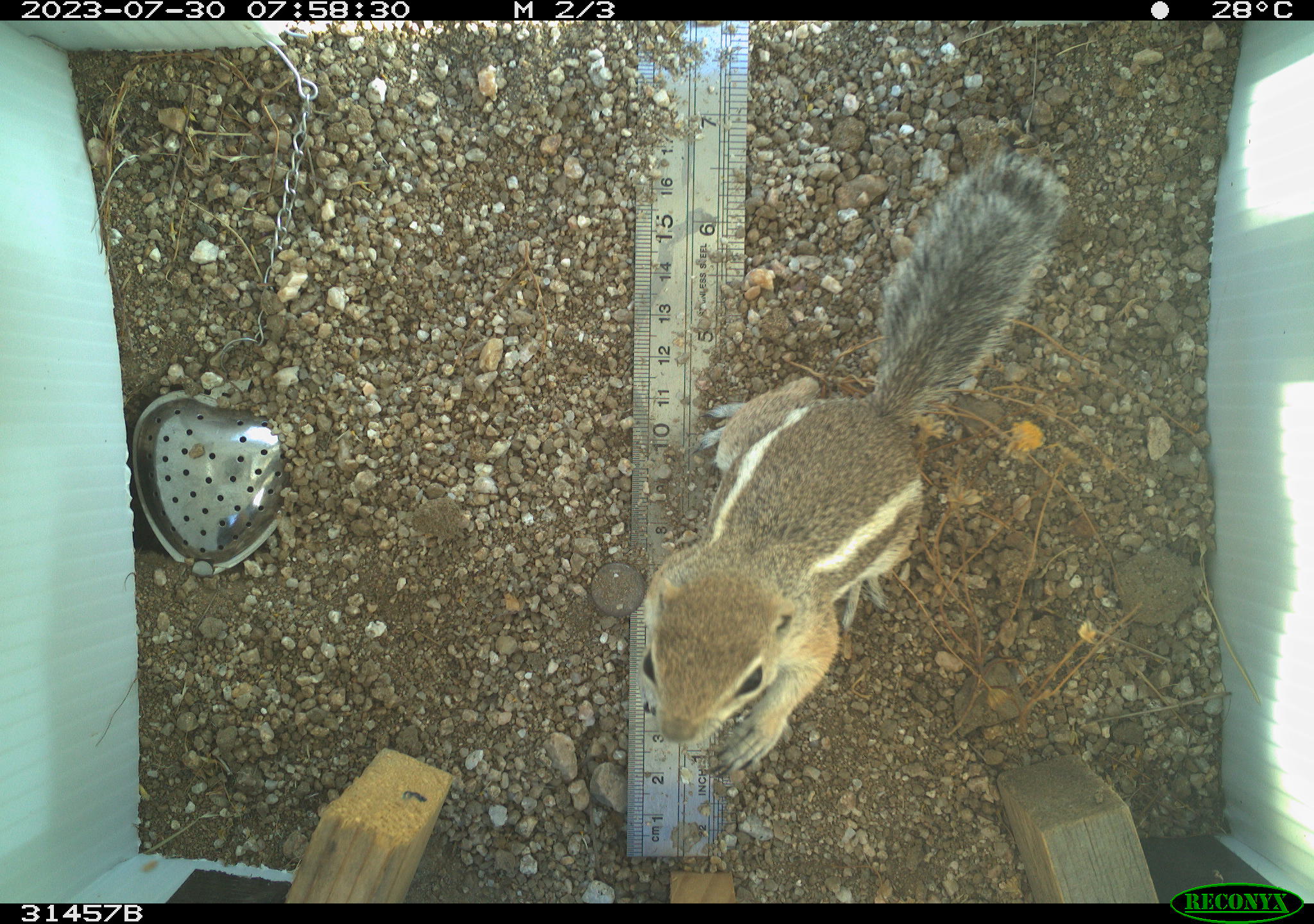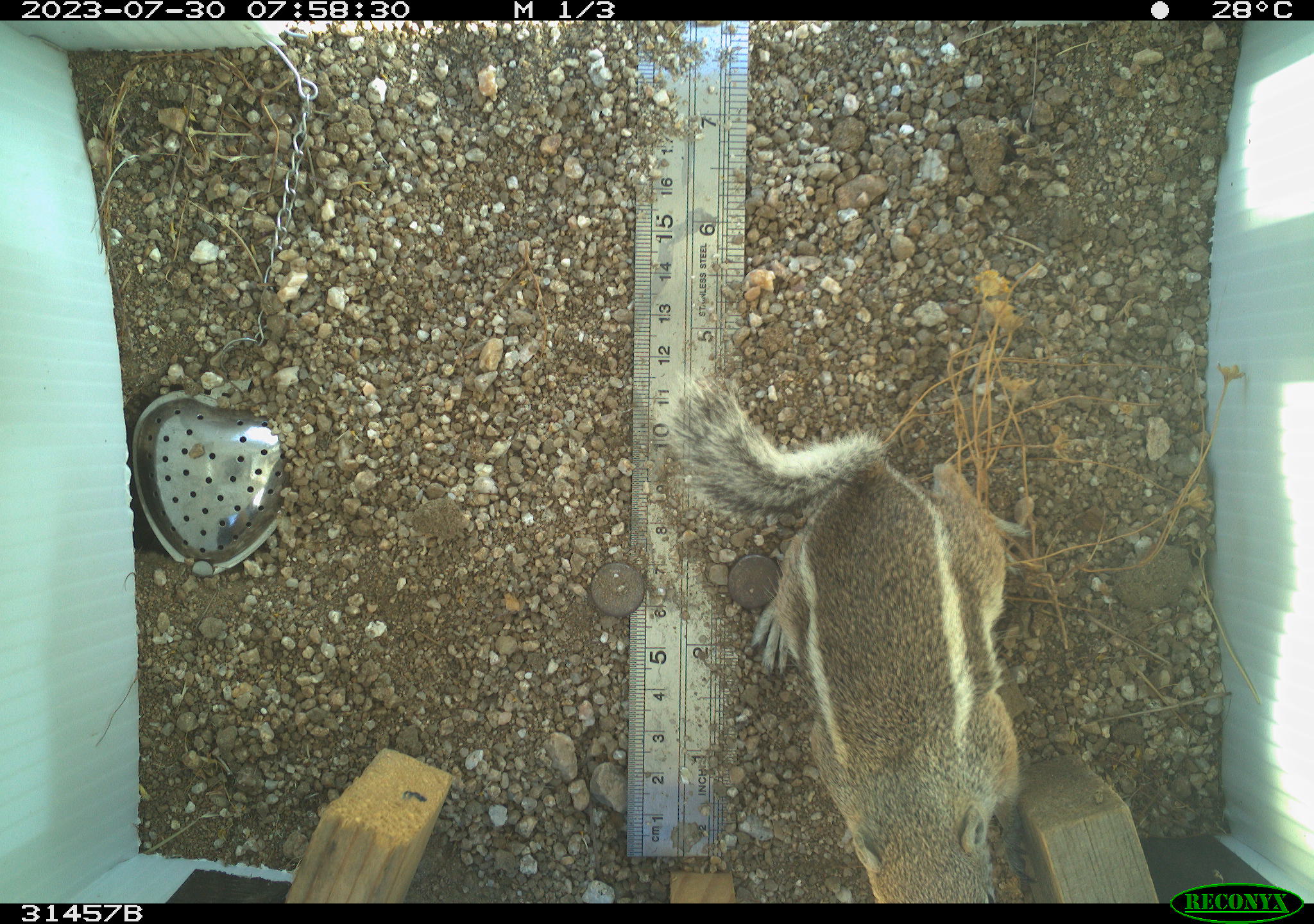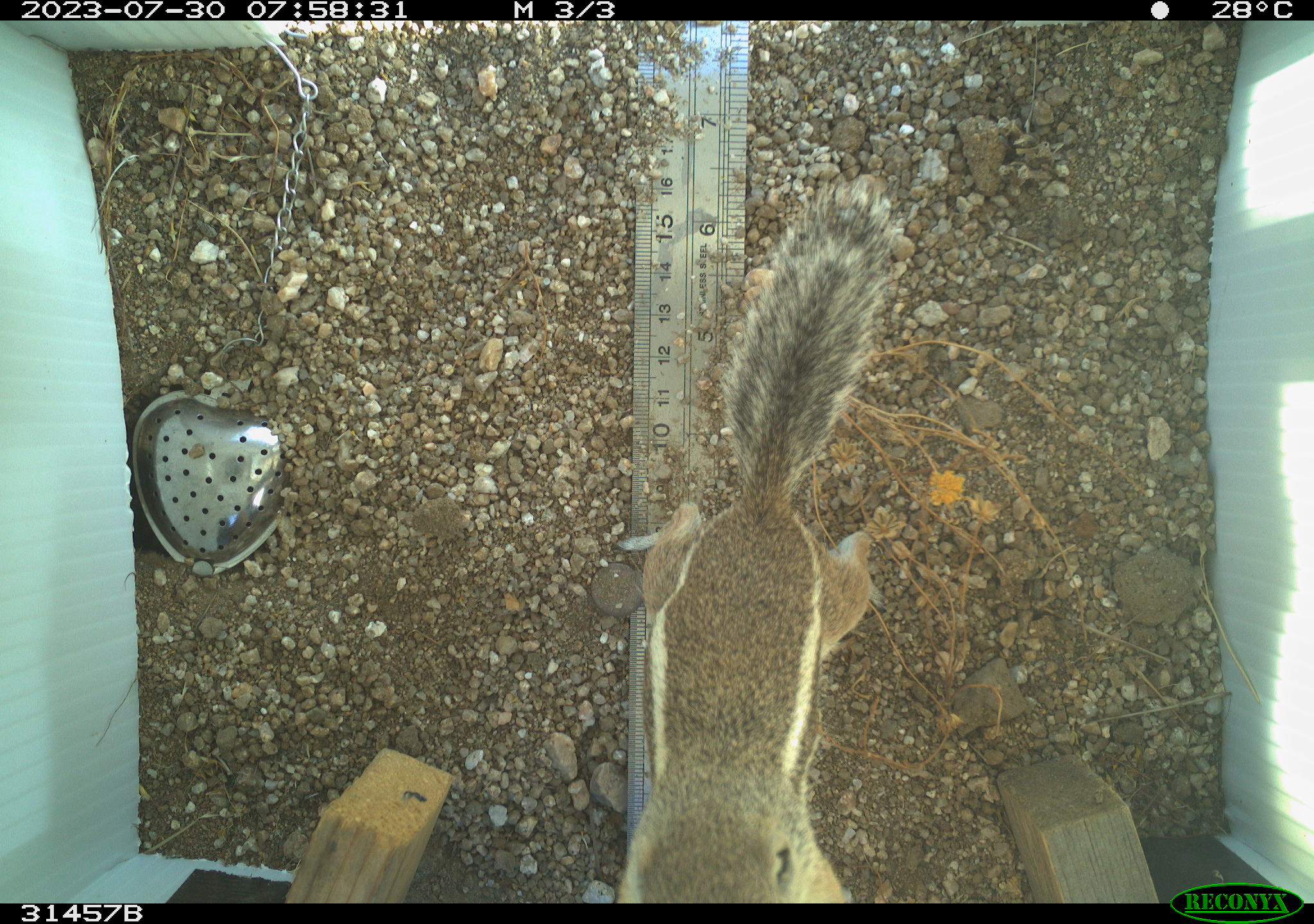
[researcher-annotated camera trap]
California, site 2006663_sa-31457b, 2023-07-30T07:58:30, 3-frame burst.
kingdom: Animalia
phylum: Chordata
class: Mammalia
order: Rodentia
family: Sciuridae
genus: Ammospermophilus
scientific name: Ammospermophilus leucurus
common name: white-tailed antelope squirrel